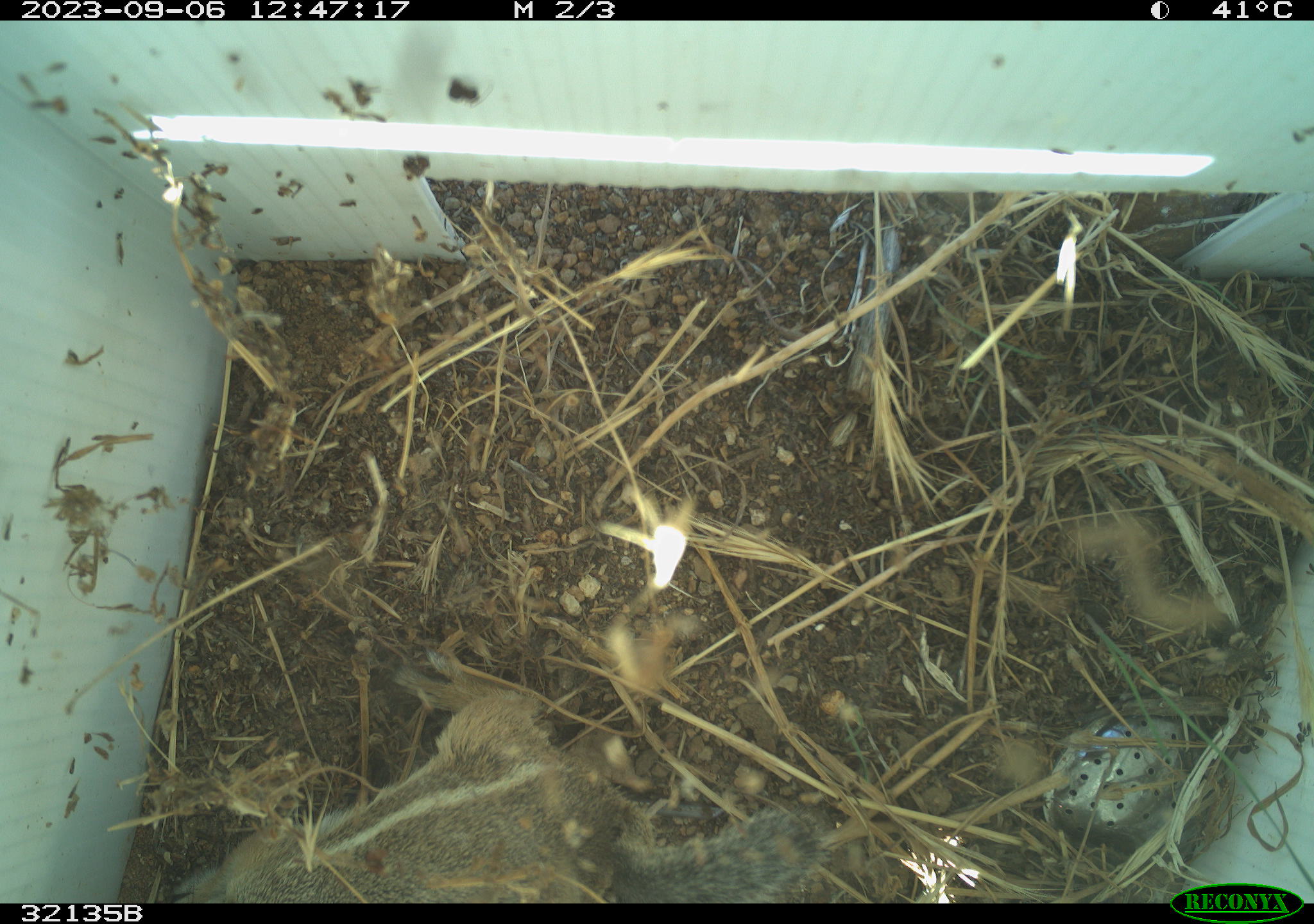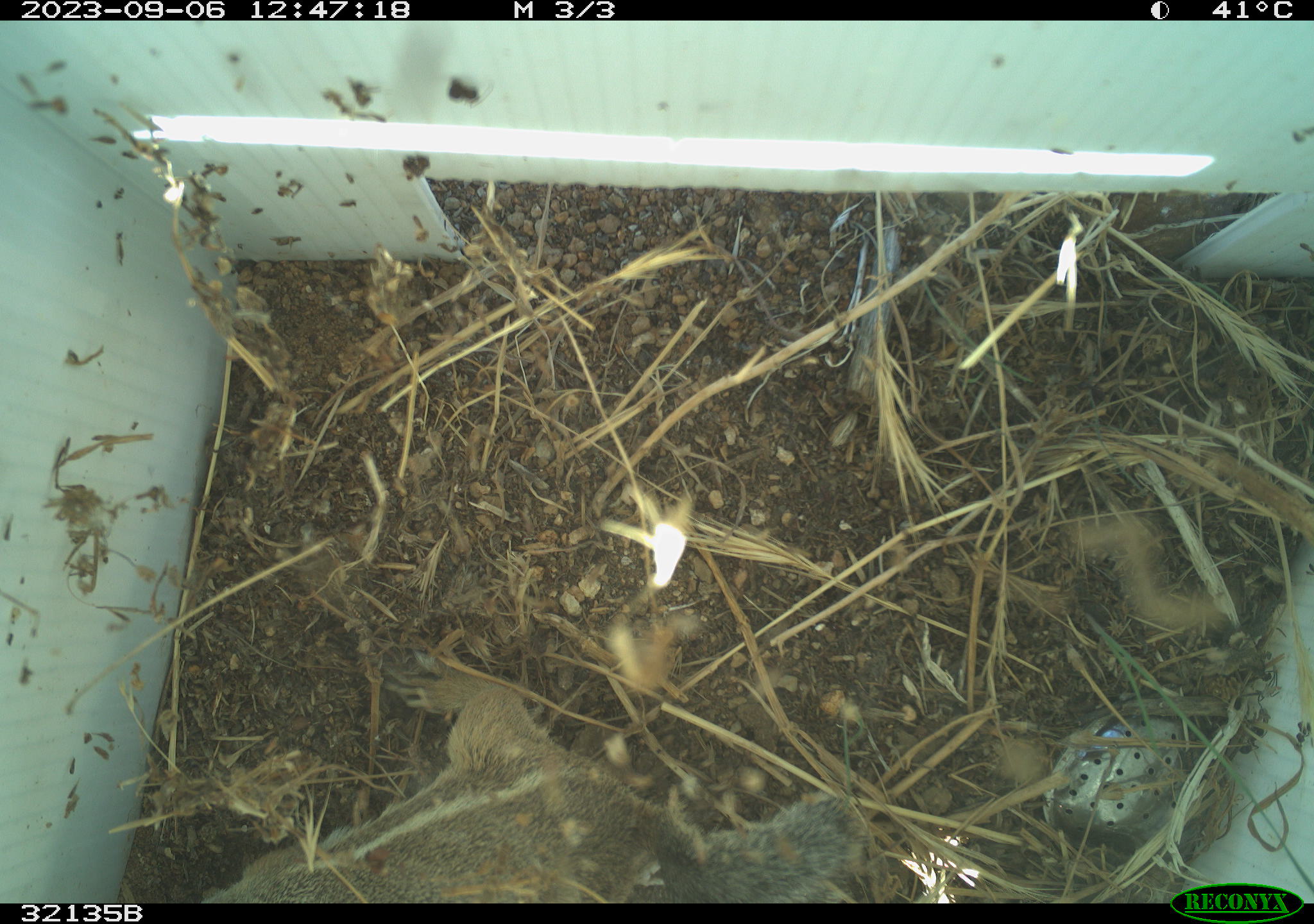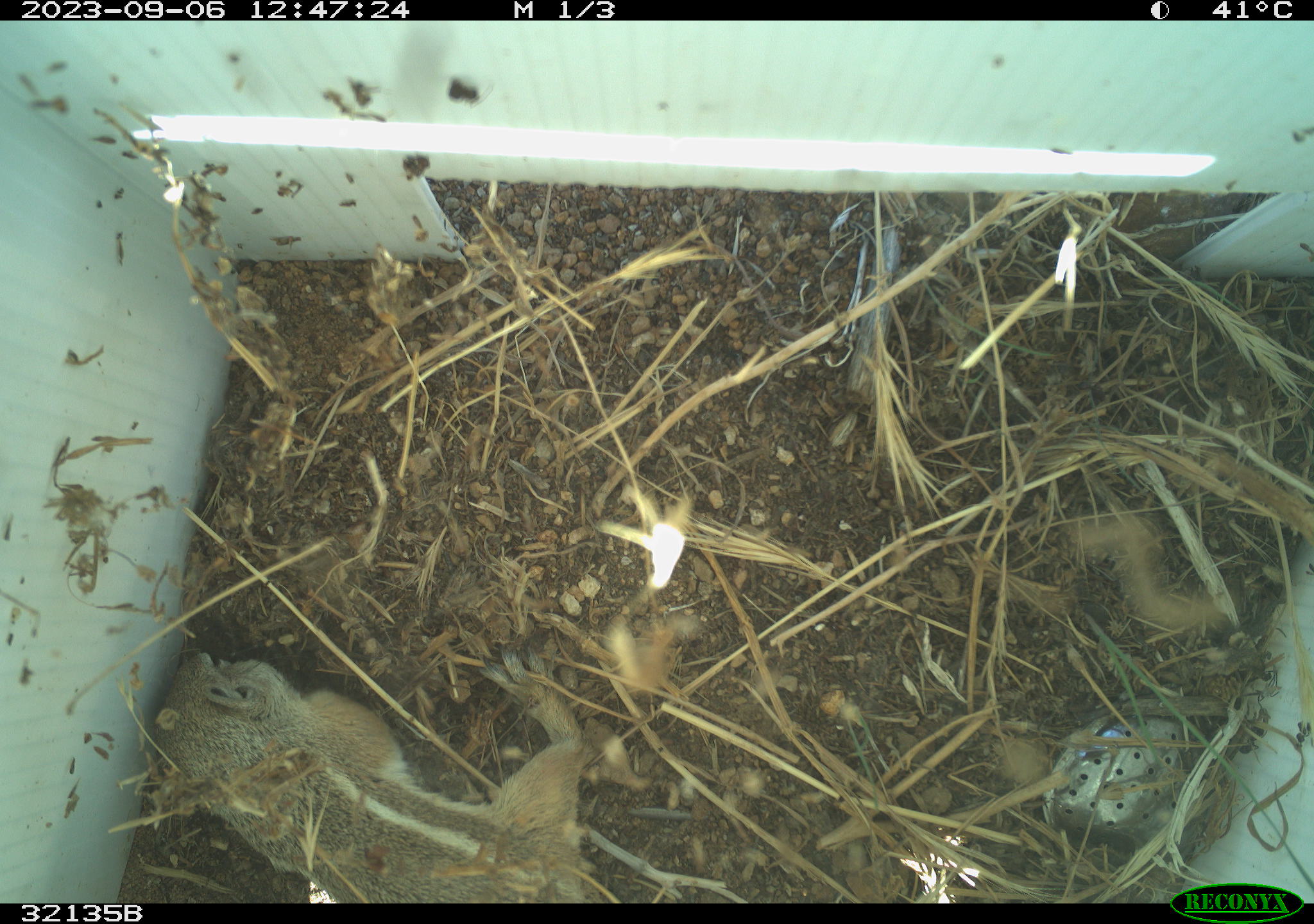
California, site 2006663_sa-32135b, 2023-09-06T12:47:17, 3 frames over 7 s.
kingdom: Animalia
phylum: Chordata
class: Mammalia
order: Rodentia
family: Sciuridae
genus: Ammospermophilus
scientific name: Ammospermophilus leucurus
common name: white-tailed antelope squirrel